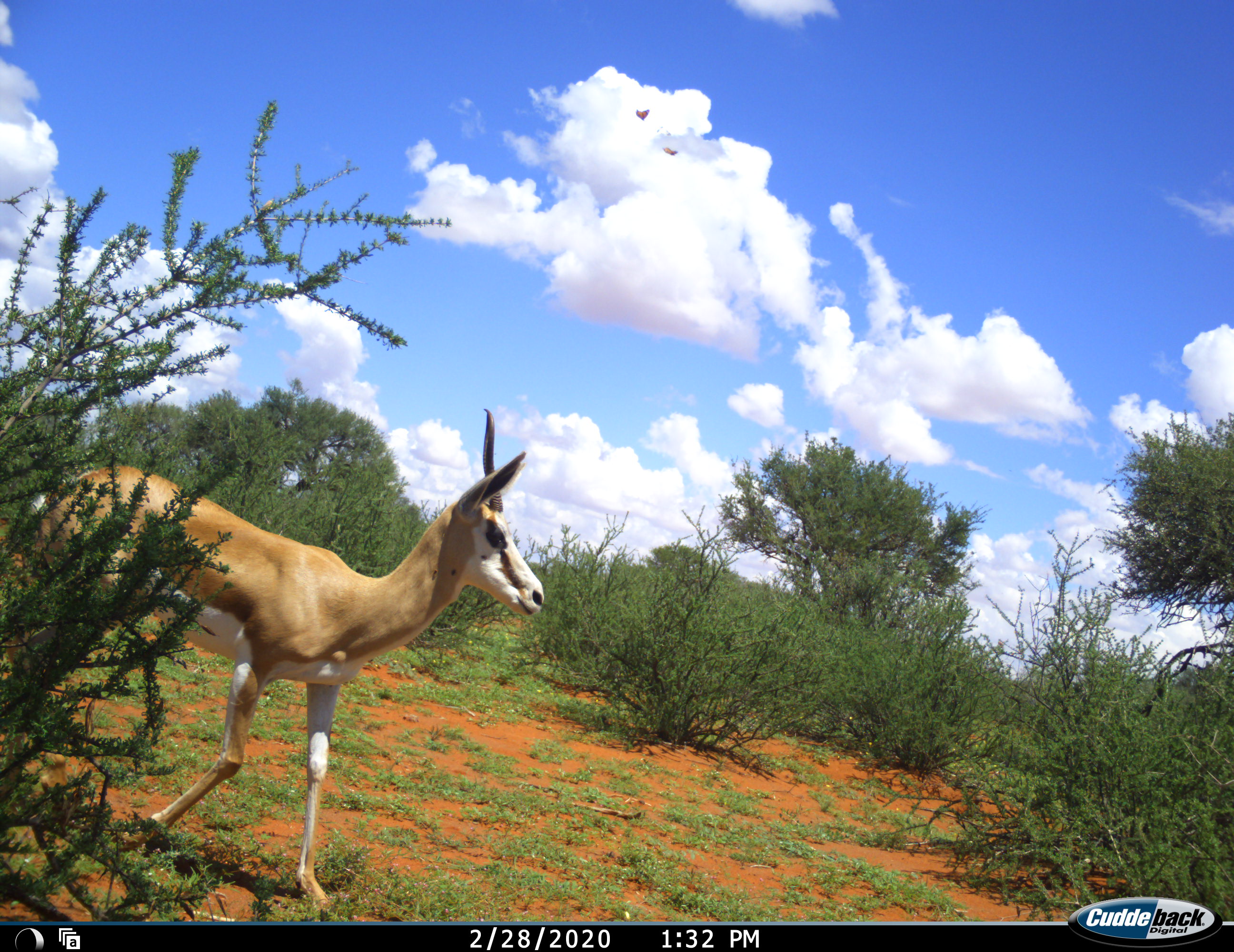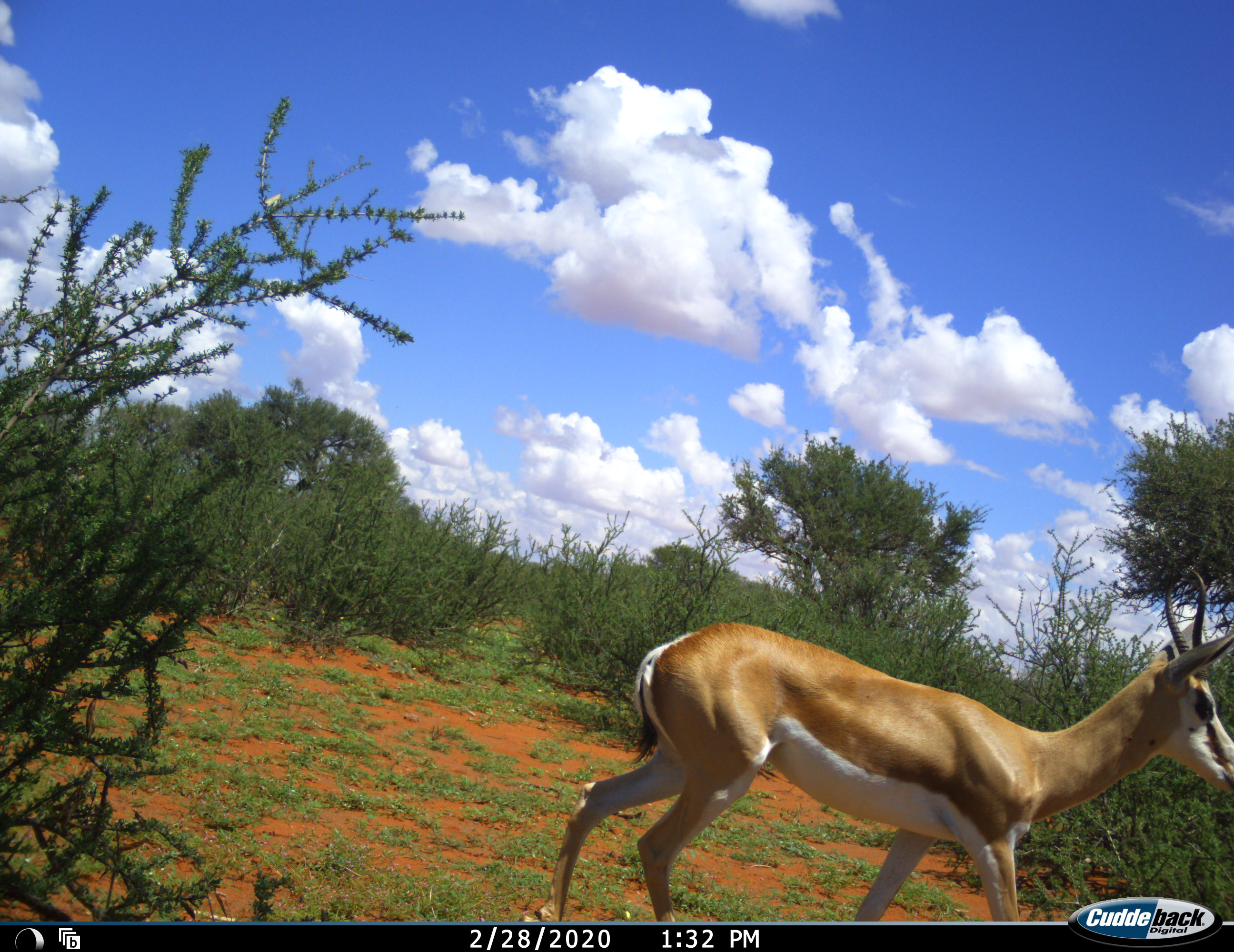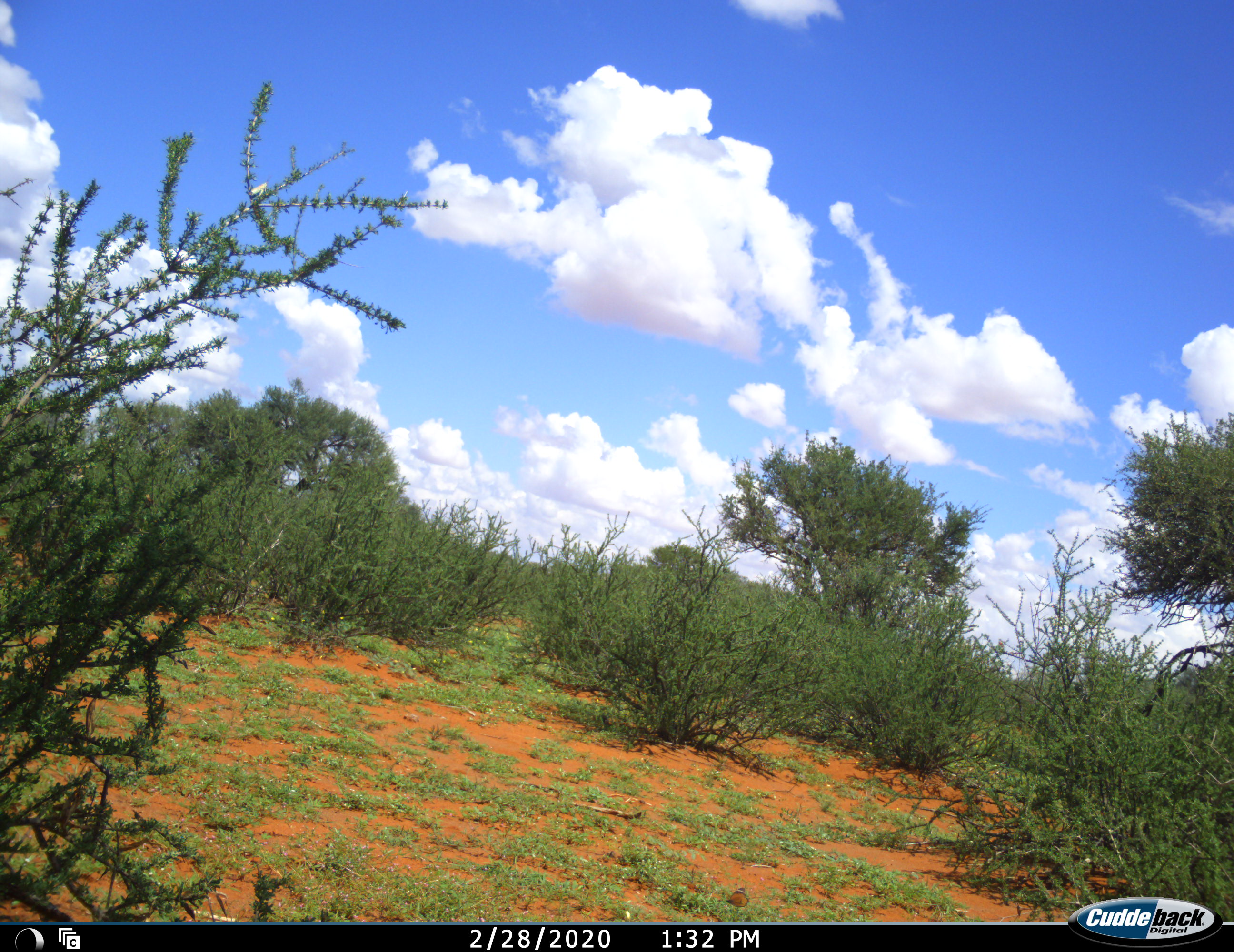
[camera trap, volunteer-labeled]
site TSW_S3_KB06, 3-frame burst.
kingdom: Animalia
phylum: Chordata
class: Mammalia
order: Artiodactyla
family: Bovidae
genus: Antidorcas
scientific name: Antidorcas marsupialis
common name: springbok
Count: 1.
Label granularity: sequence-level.